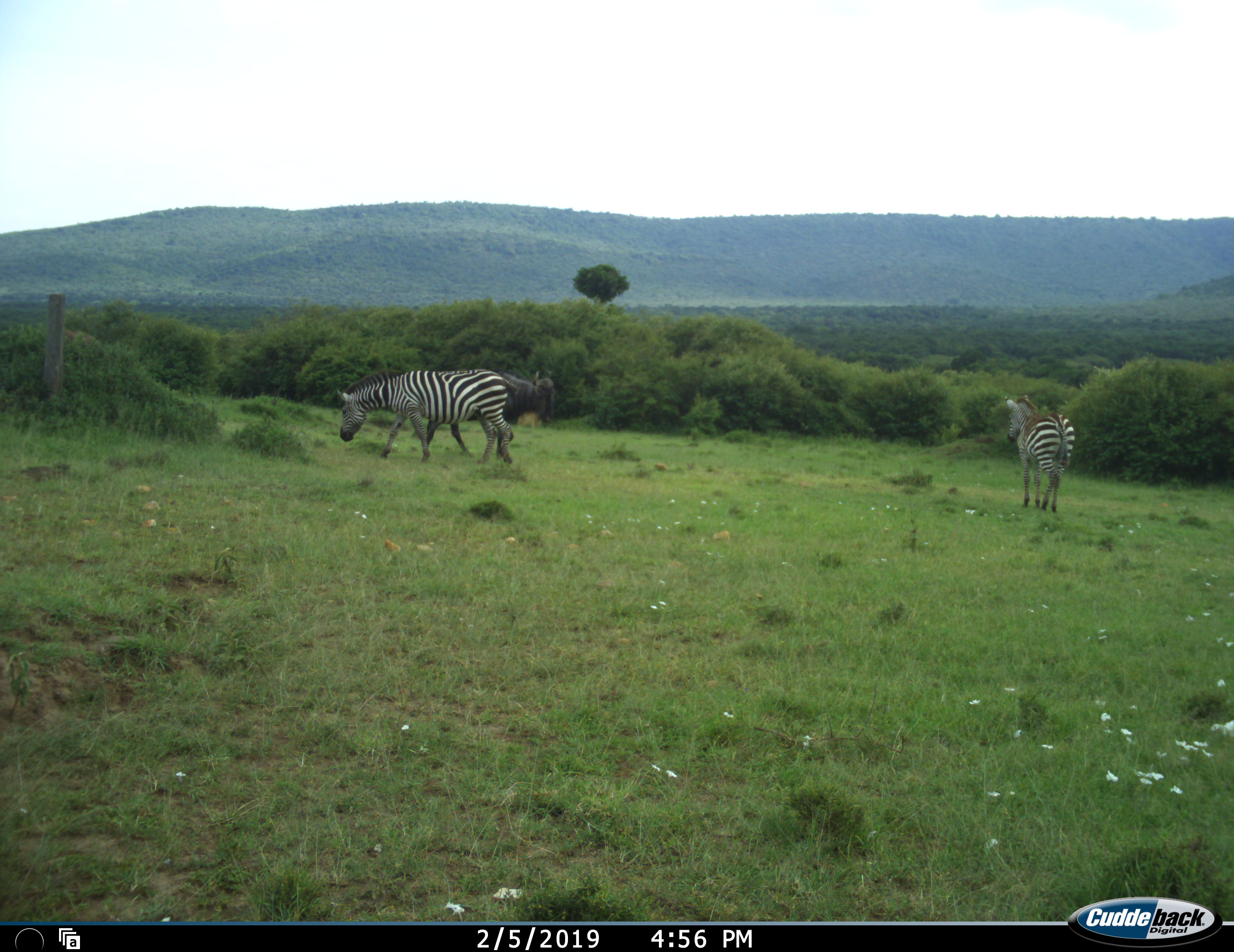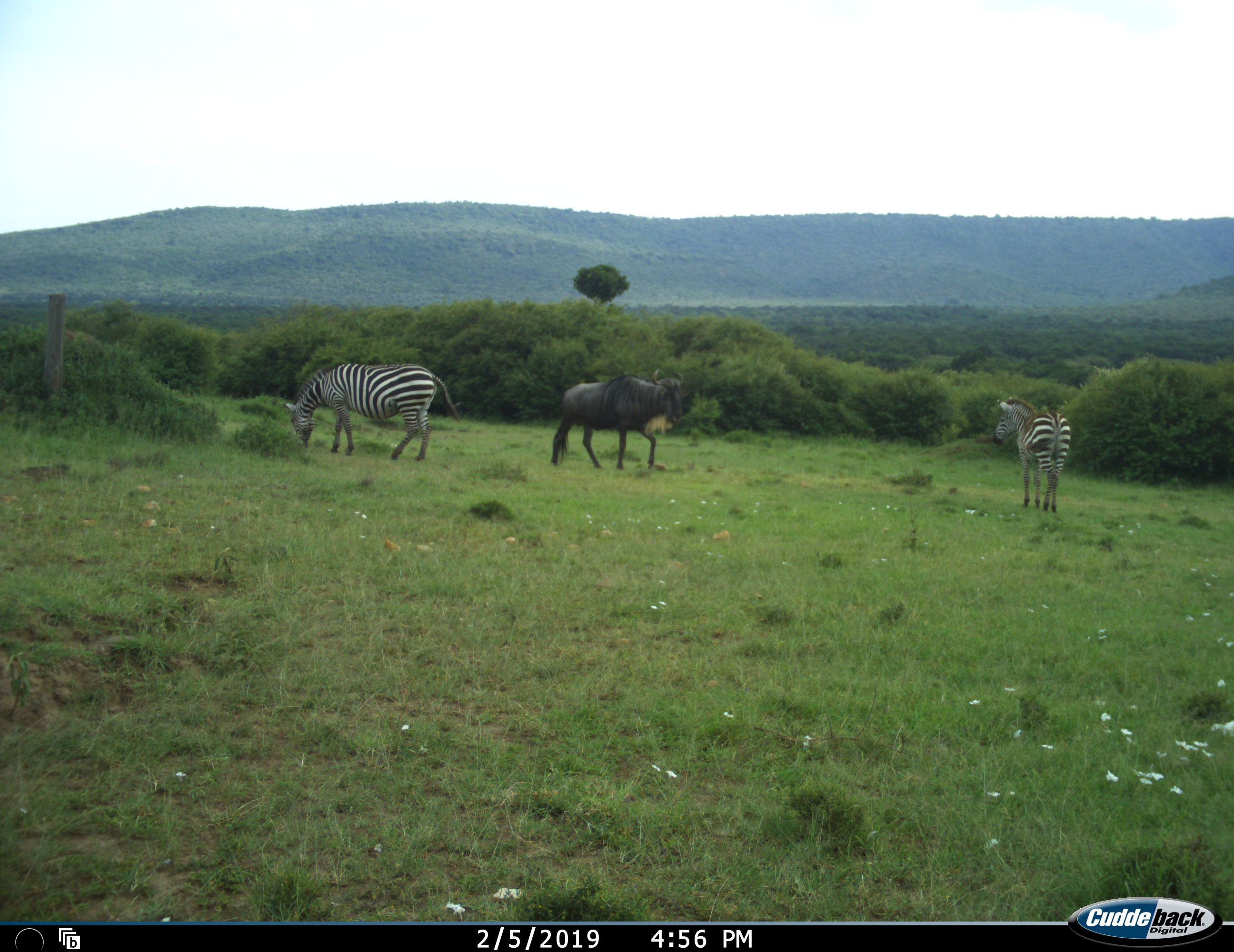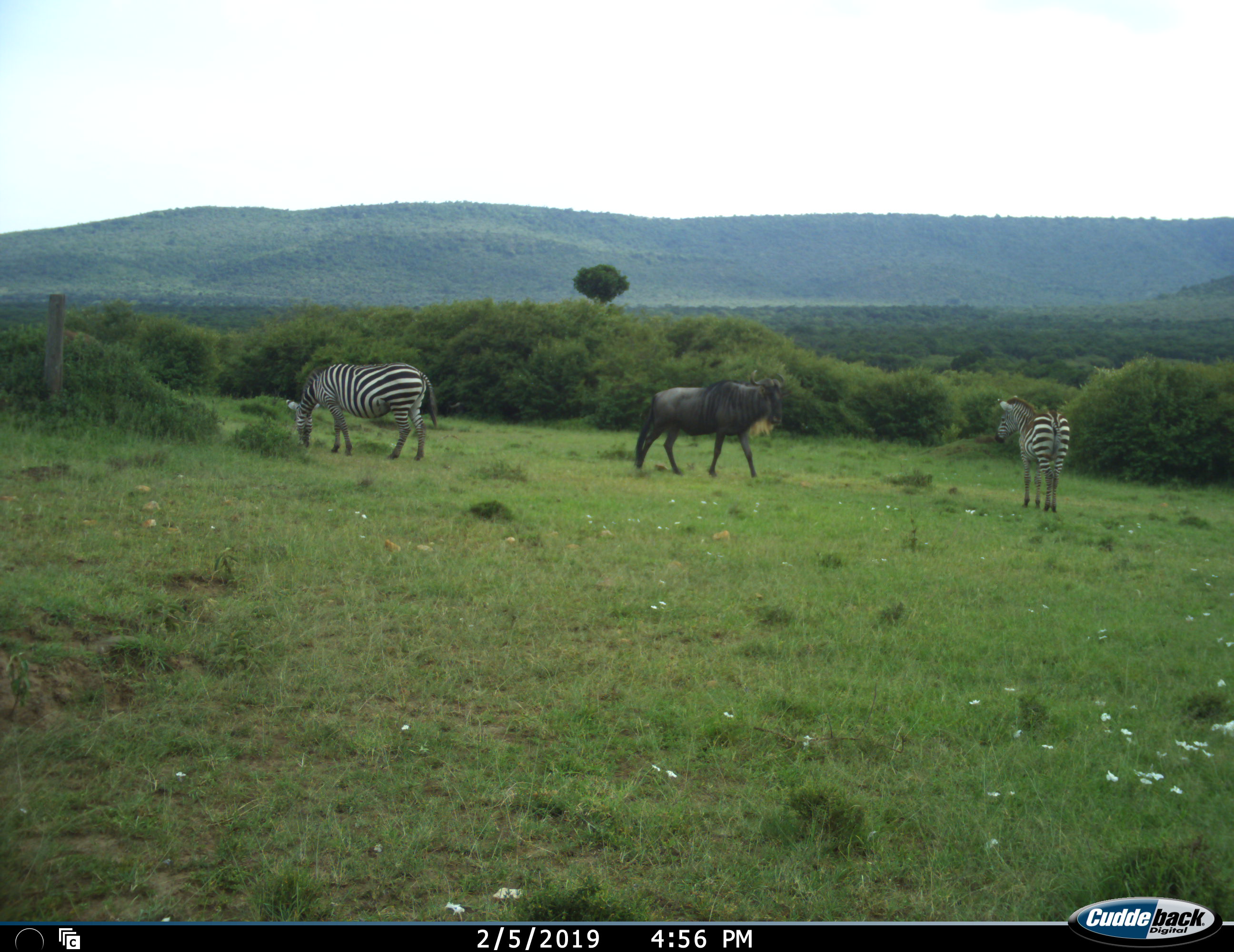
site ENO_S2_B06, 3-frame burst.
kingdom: Animalia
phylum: Chordata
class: Mammalia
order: Artiodactyla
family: Bovidae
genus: Connochaetes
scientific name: Connochaetes taurinus taurinus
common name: blue wildebeest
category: wildebeestblue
Wildebeestblue (blue wildebeest) (Connochaetes taurinus taurinus), count 1. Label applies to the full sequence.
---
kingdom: Animalia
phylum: Chordata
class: Mammalia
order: Perissodactyla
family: Equidae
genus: Equus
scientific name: Equus quagga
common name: plains zebra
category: zebraplains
Zebraplains (plains zebra) (Equus quagga), count 2. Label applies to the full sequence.